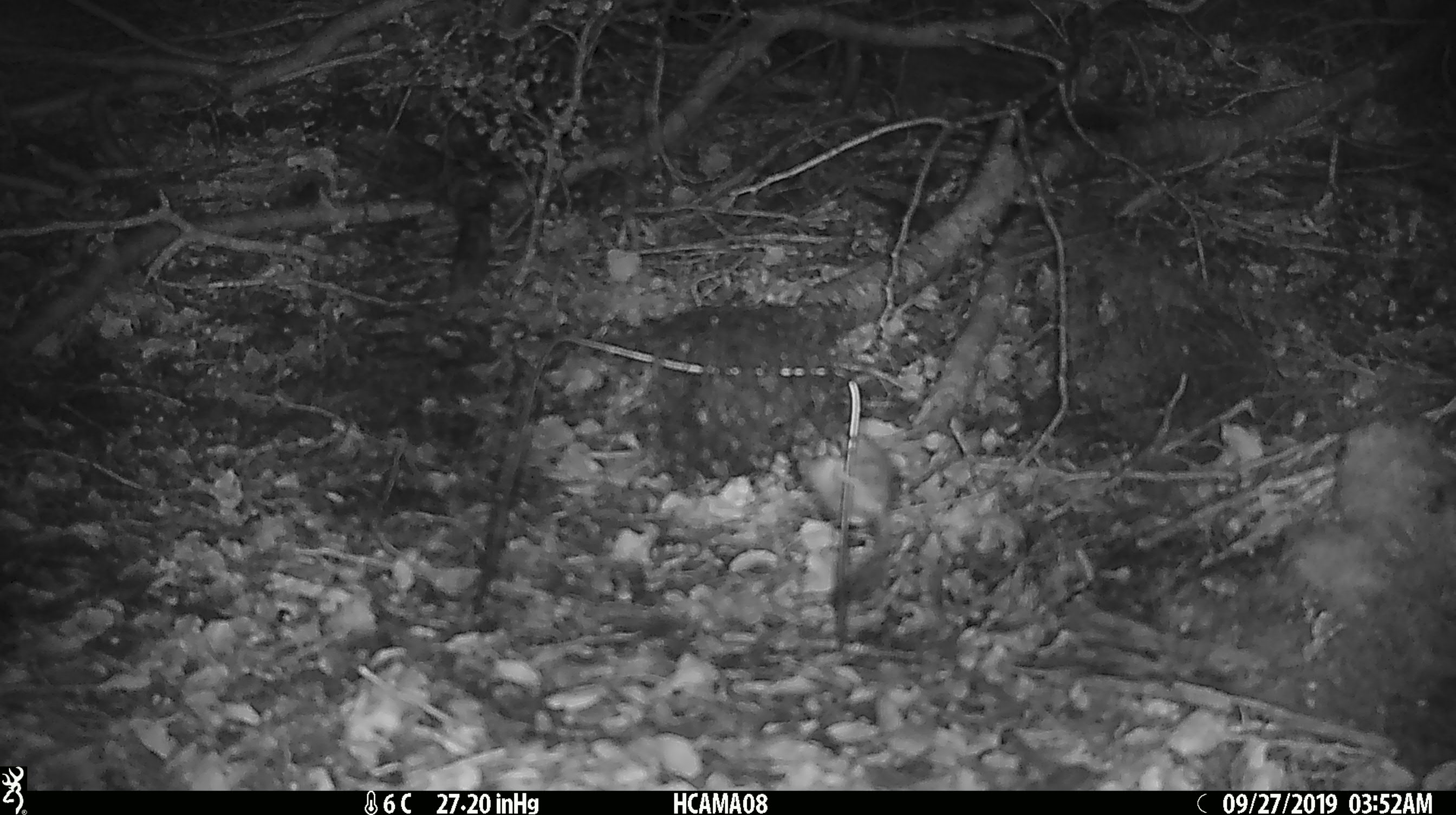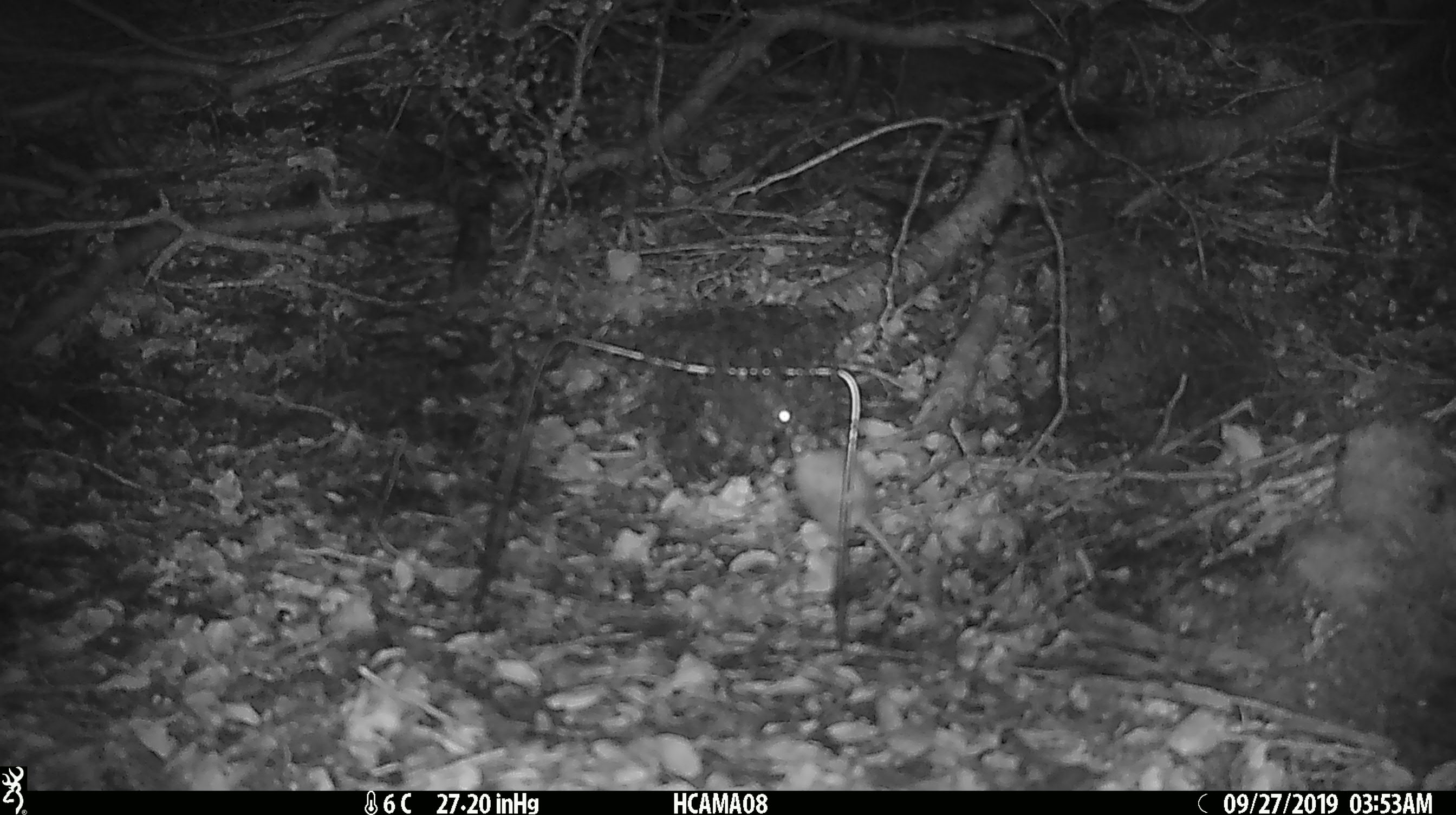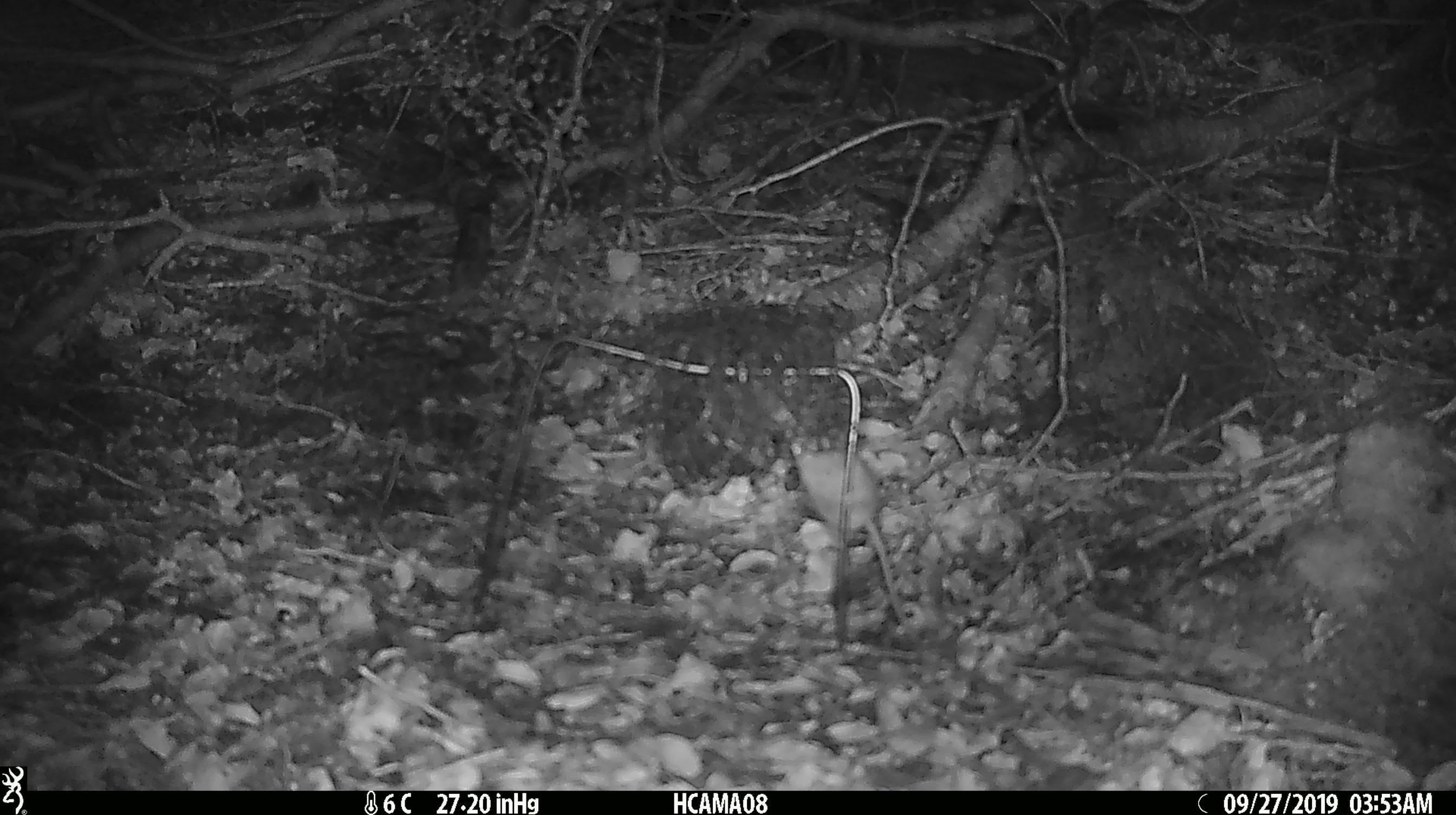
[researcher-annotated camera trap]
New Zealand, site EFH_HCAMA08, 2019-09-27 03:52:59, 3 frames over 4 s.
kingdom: Animalia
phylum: Chordata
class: Mammalia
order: Rodentia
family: Muridae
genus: Mus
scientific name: Mus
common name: mouse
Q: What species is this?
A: Mouse (Mus).